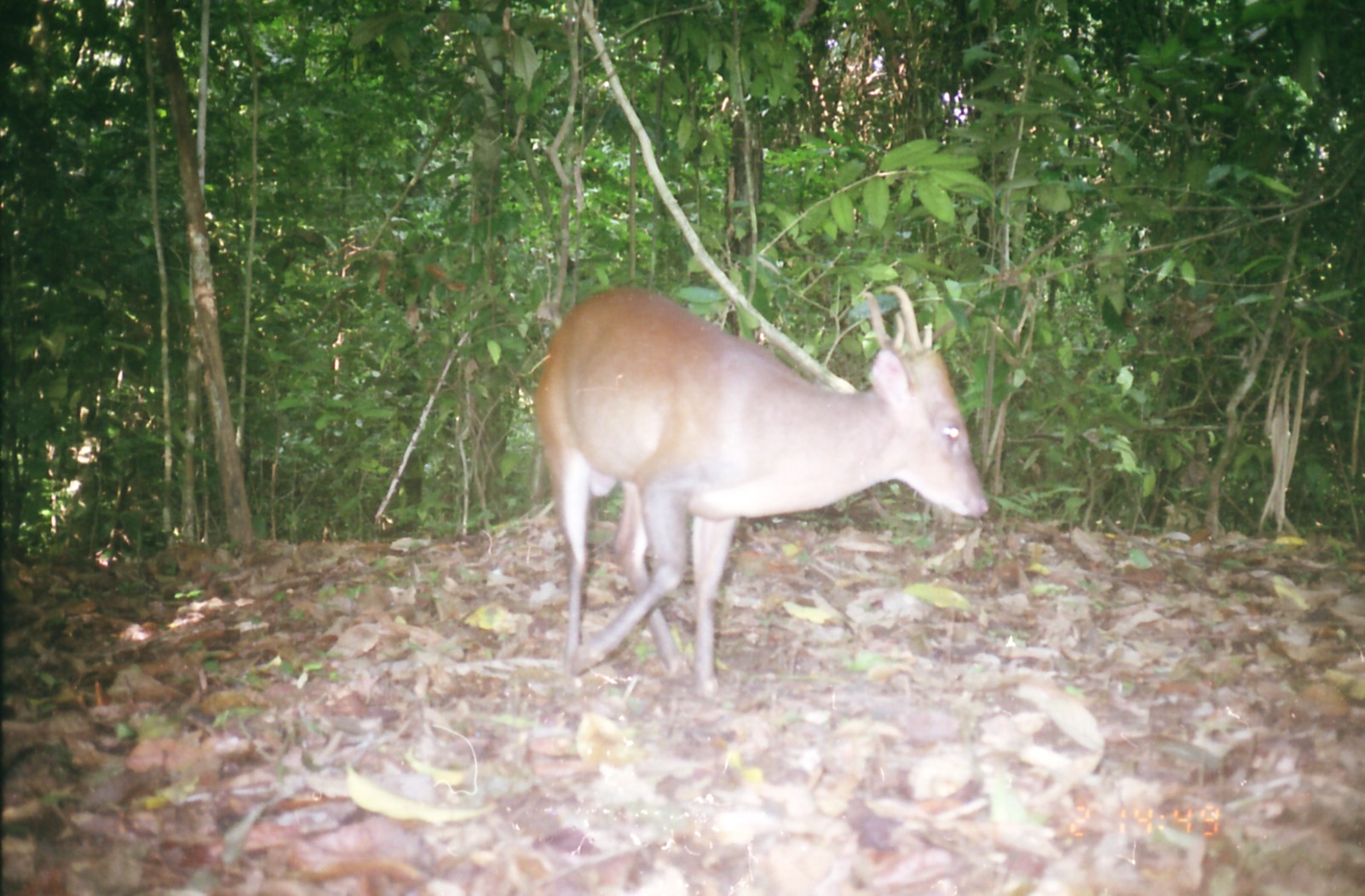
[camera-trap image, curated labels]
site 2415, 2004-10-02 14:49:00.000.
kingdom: Animalia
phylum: Chordata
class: Mammalia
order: Artiodactyla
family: Cervidae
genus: Muntiacus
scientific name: Muntiacus muntjak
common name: southern red muntjac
Muntiacus muntjak (southern red muntjac), count 1.